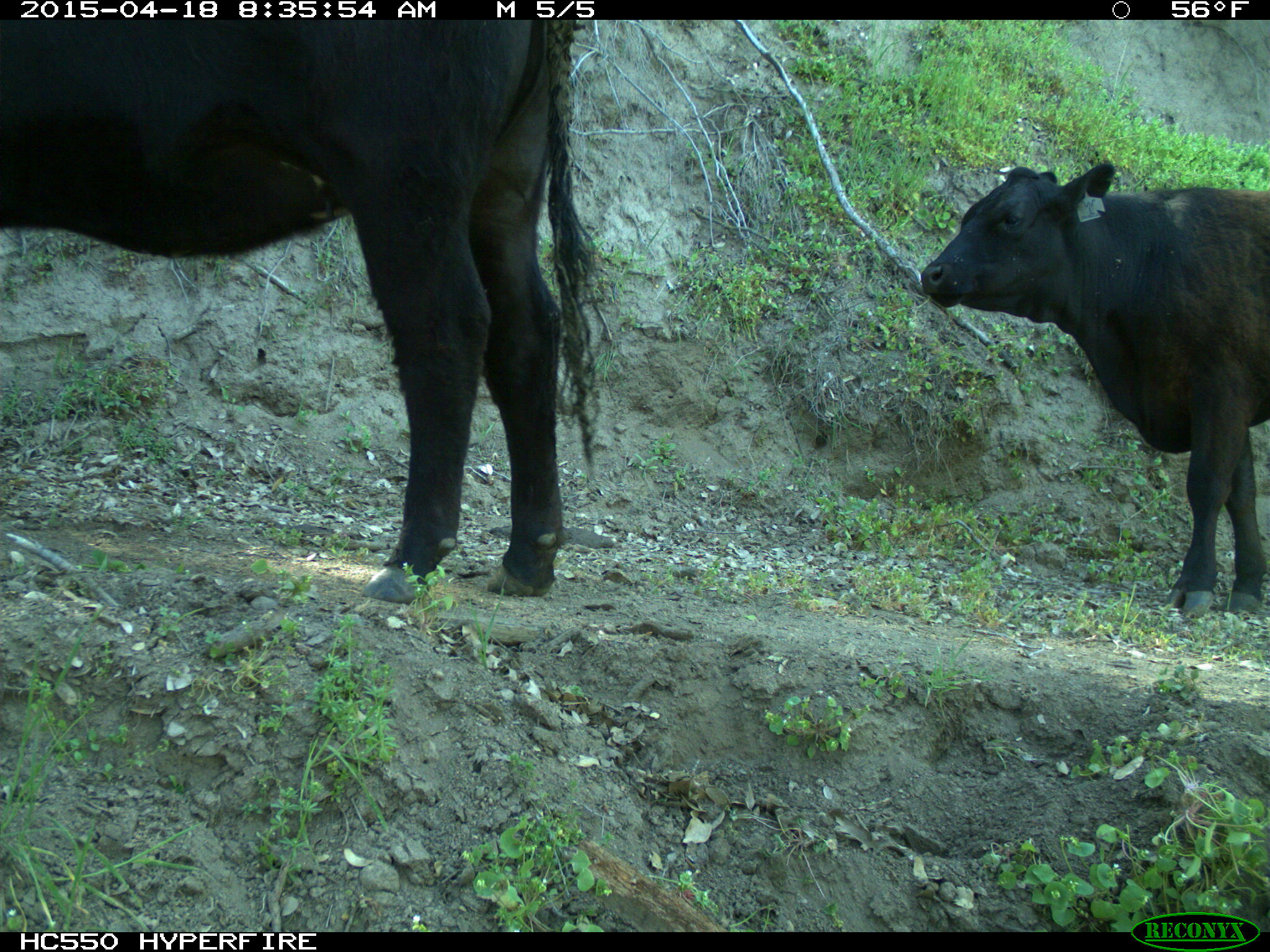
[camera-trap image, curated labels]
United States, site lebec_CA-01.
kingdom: Animalia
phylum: Chordata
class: Mammalia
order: Artiodactyla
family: Bovidae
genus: Bos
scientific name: Bos taurus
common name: domestic cow